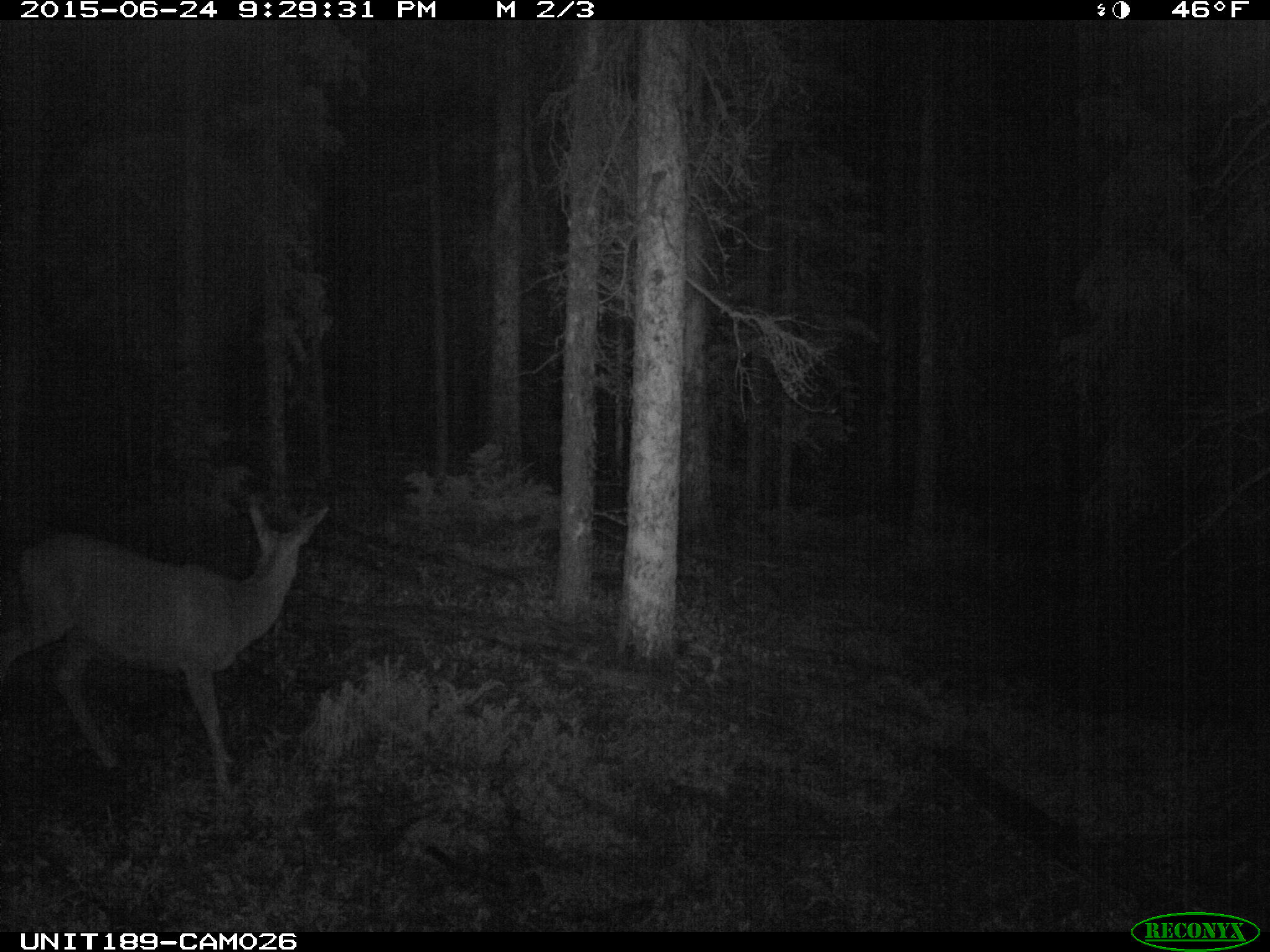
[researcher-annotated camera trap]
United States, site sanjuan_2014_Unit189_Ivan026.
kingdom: Animalia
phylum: Chordata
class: Mammalia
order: Artiodactyla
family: Cervidae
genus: Odocoileus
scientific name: Odocoileus hemionus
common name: mule deer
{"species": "Odocoileus hemionus (mule deer)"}